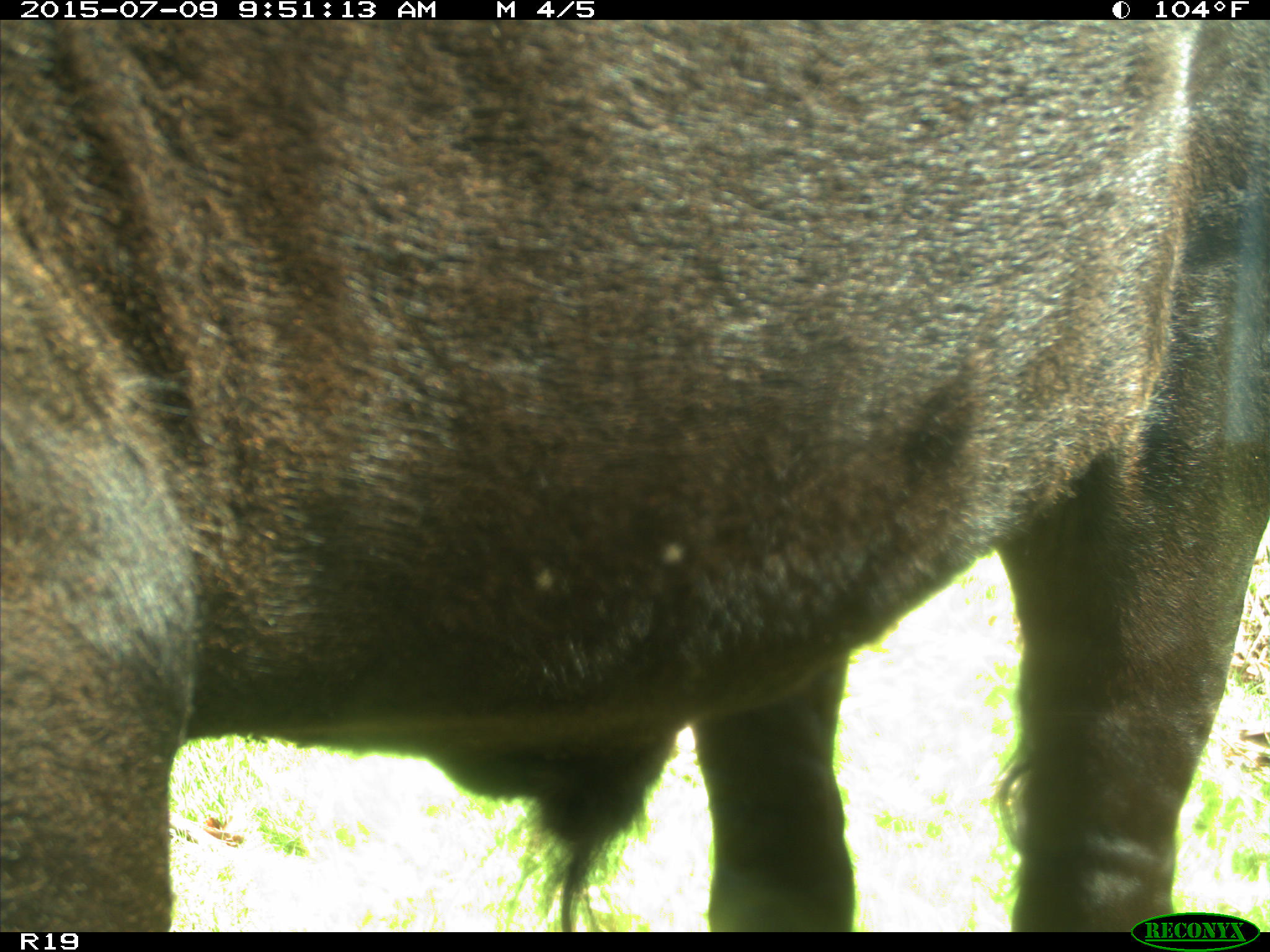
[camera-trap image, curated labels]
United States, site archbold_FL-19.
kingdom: Animalia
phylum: Chordata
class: Mammalia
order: Artiodactyla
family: Bovidae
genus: Bos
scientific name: Bos taurus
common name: domestic cow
Bos taurus (domestic cow).